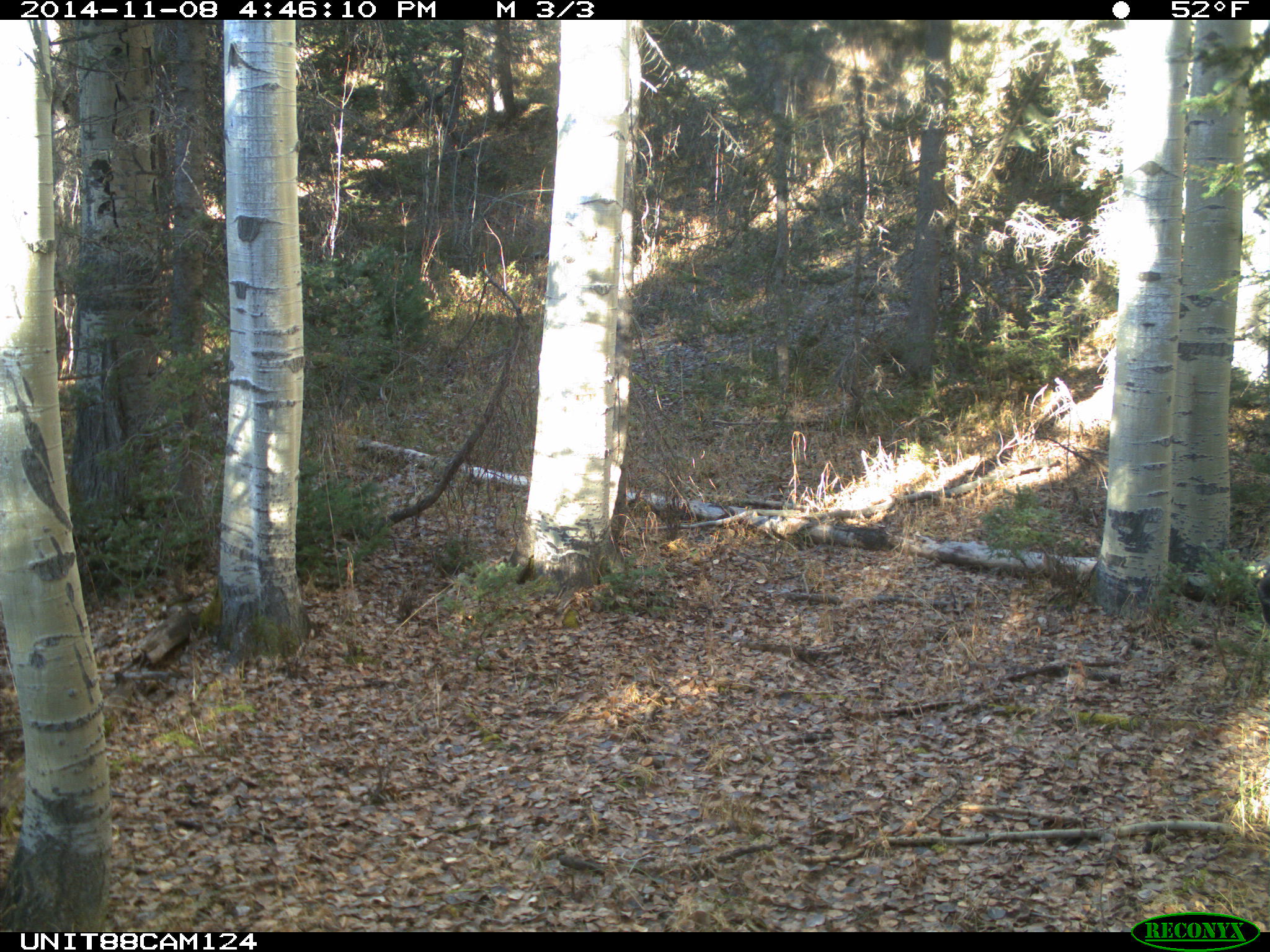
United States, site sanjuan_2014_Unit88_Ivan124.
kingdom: Animalia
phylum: Chordata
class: Mammalia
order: Artiodactyla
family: Cervidae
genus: Cervus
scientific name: Cervus elaphus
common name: red deer